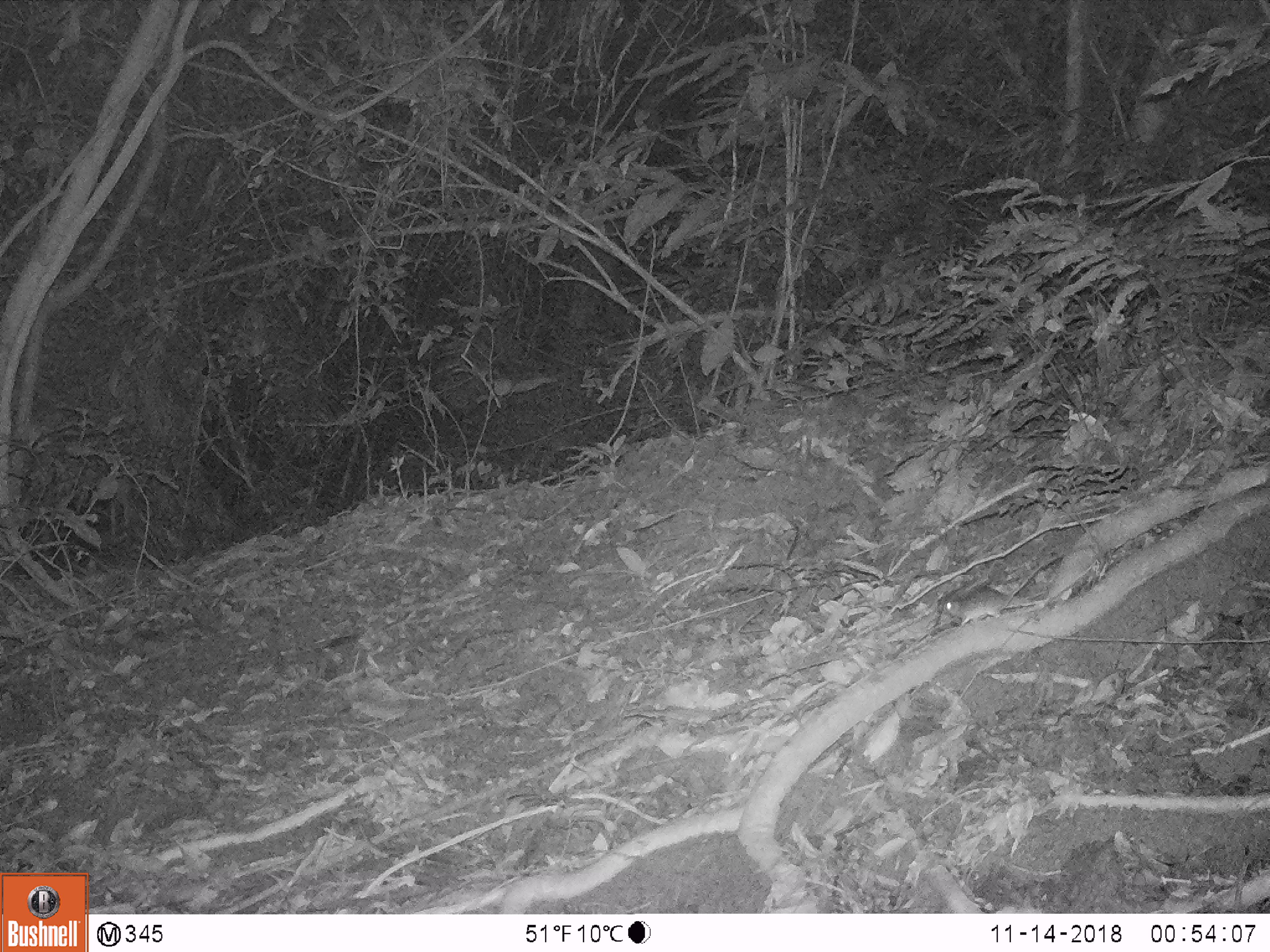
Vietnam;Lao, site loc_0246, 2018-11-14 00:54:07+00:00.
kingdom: Animalia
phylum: Chordata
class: Mammalia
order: Rodentia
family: Muridae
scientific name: Muridae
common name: old-world mice and rats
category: unidentified murid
Unidentified murid (old-world mice and rats) (Muridae). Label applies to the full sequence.